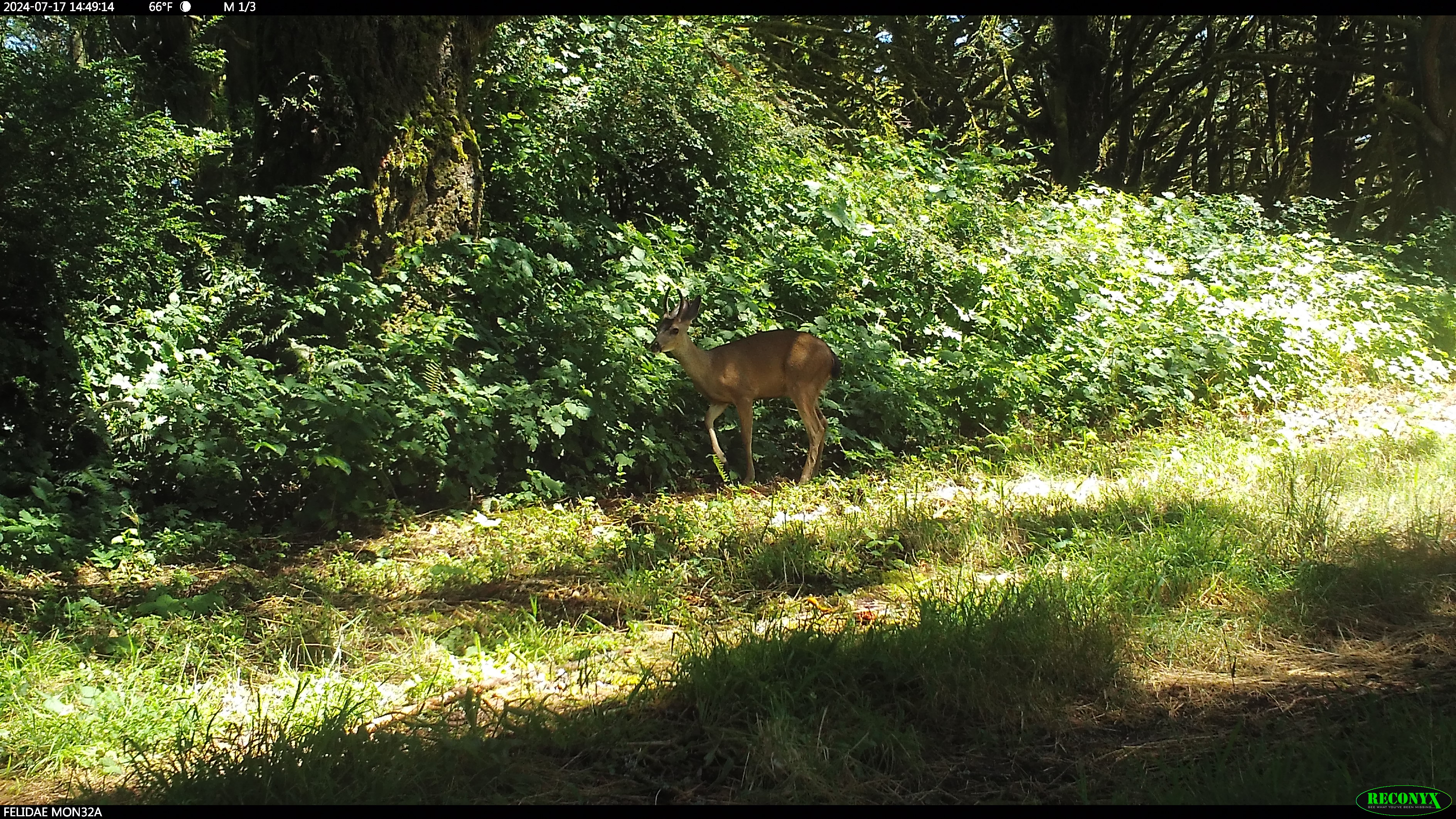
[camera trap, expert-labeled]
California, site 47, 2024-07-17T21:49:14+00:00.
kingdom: Animalia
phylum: Chordata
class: Mammalia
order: Artiodactyla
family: Cervidae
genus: Odocoileus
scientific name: Odocoileus hemionus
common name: mule deer